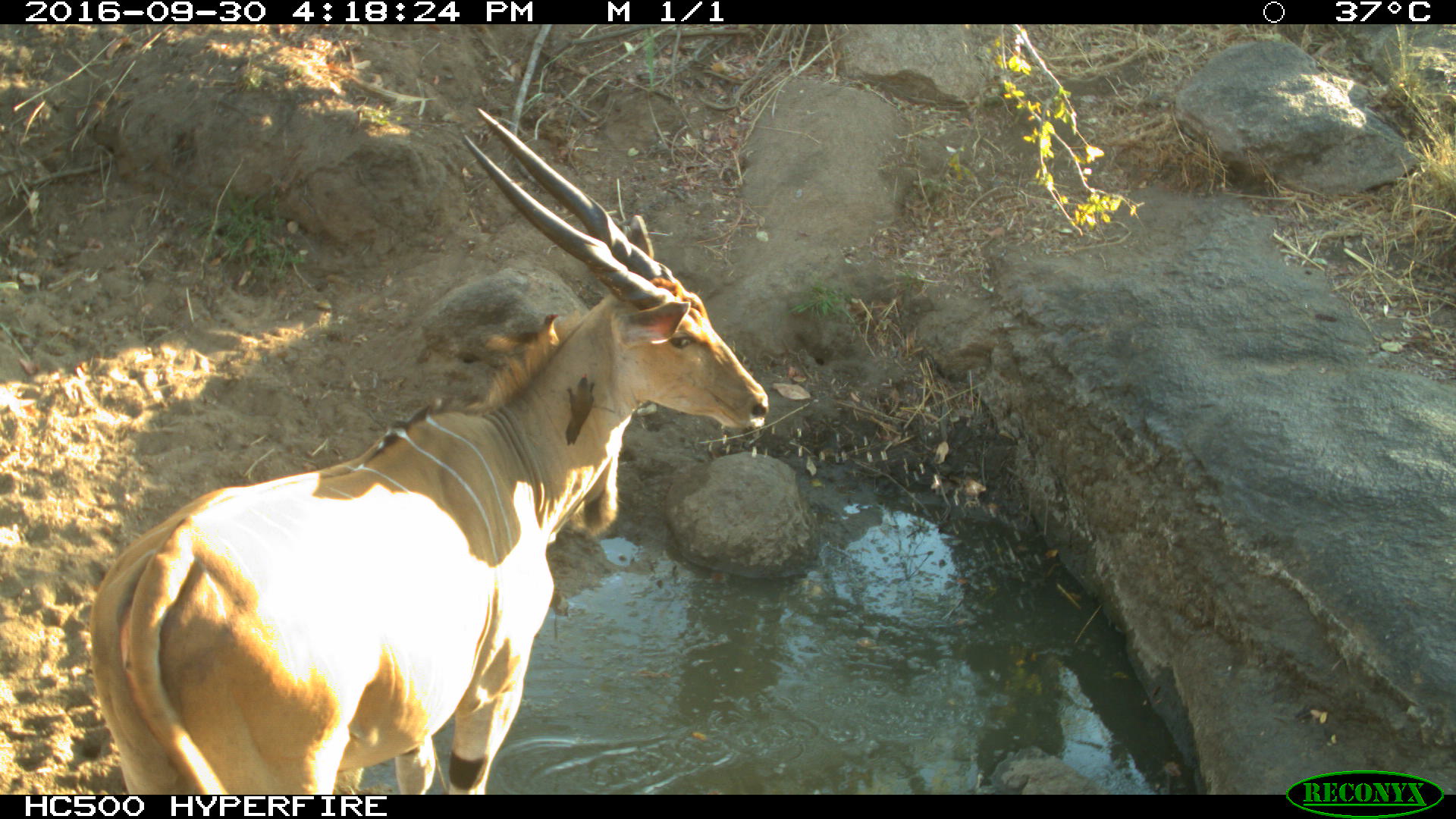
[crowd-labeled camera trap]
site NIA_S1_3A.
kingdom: Animalia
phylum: Chordata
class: Mammalia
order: Artiodactyla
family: Bovidae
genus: Tragelaphus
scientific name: Tragelaphus oryx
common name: eland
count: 1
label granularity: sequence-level